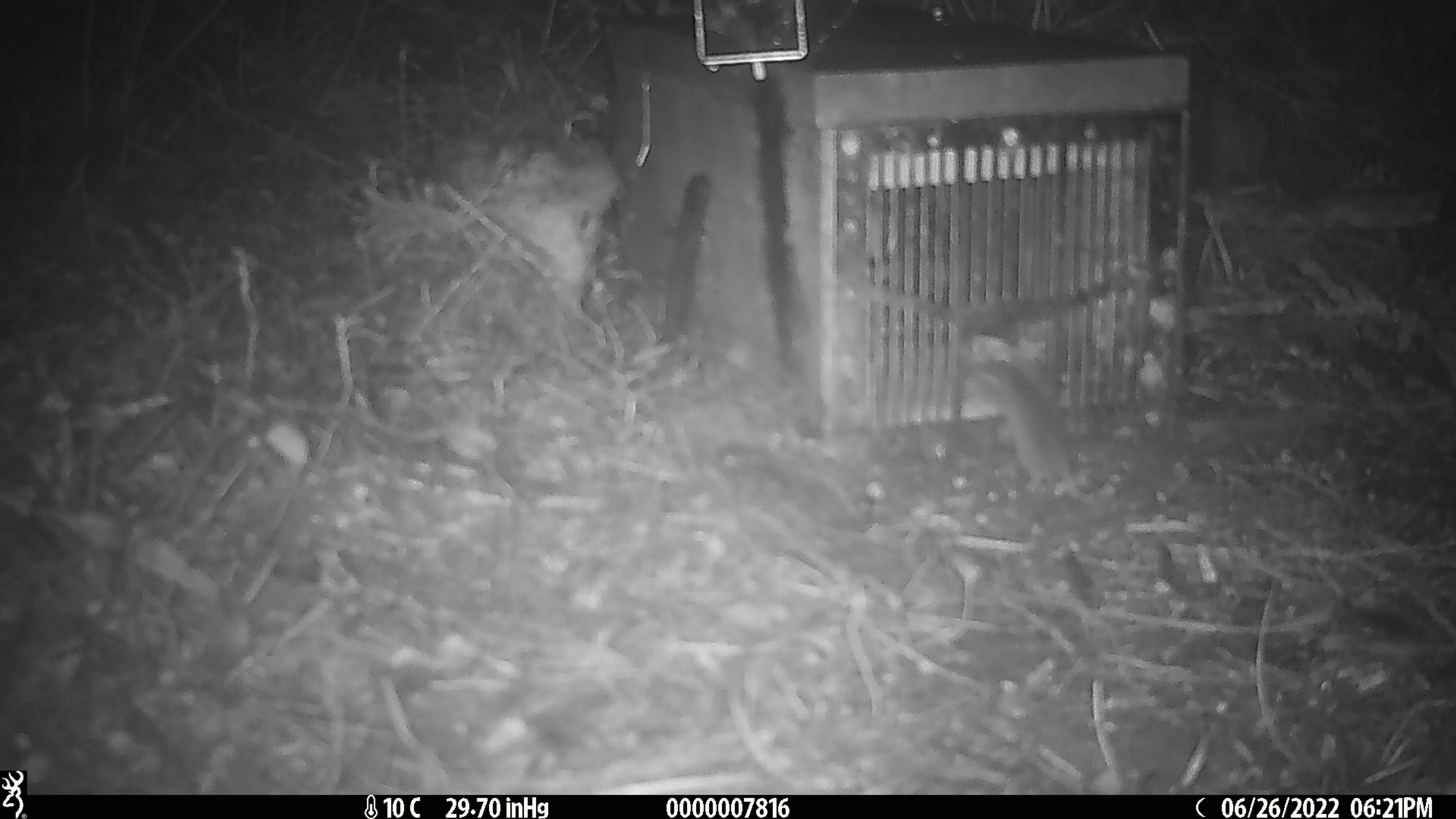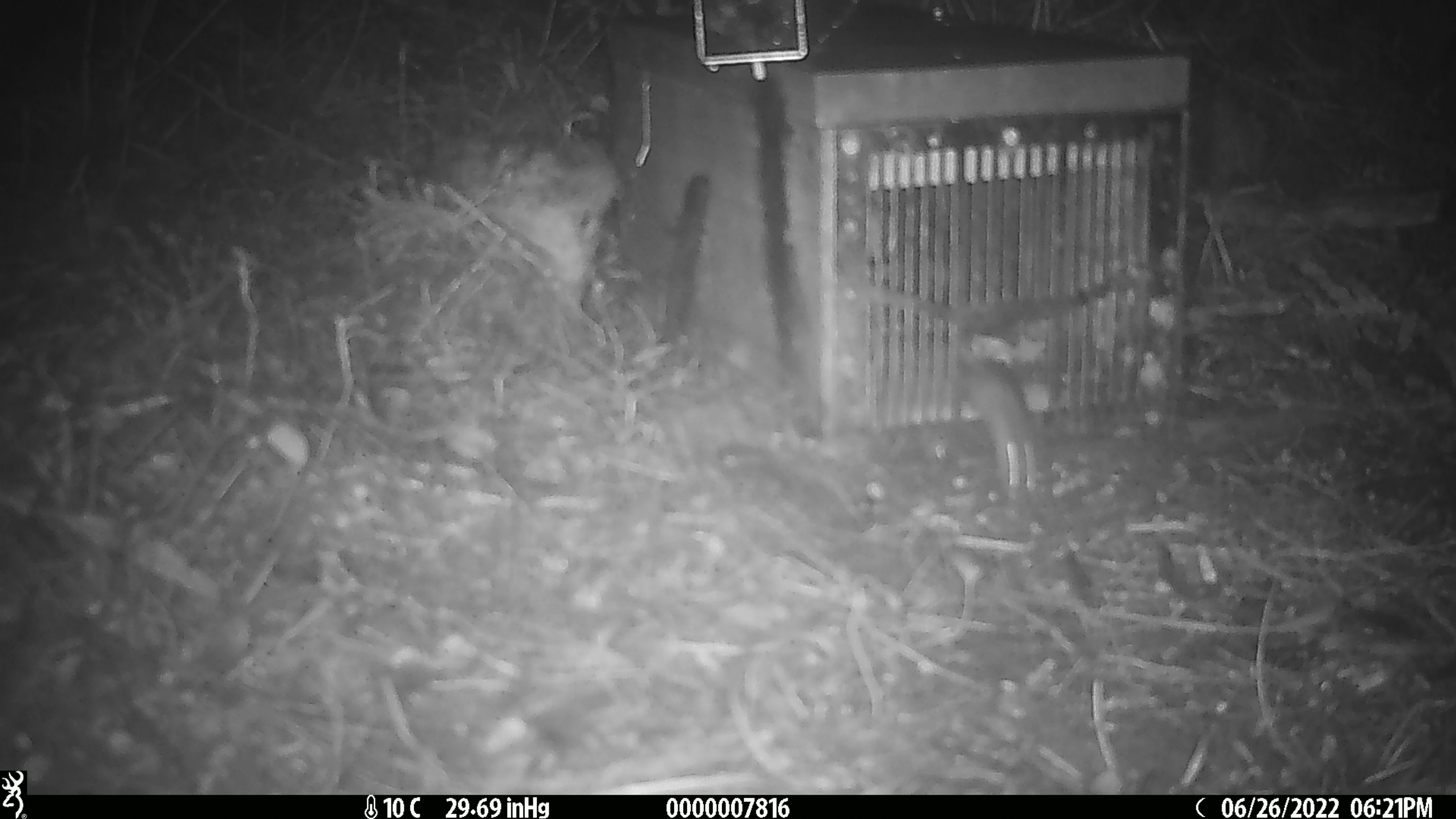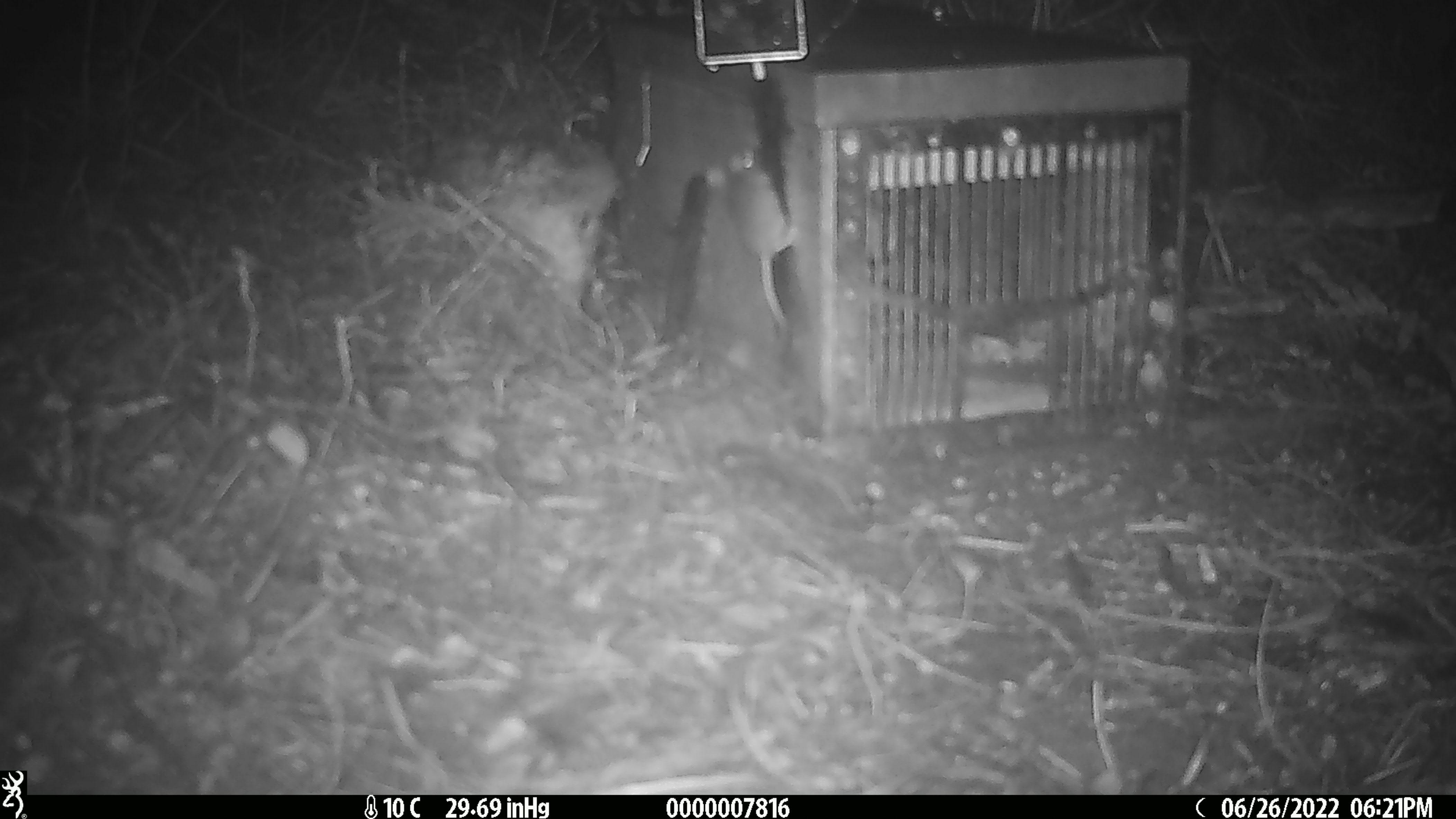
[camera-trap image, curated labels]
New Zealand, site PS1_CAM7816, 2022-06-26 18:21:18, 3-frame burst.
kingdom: Animalia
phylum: Chordata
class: Mammalia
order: Rodentia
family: Muridae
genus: Mus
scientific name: Mus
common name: mouse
Mouse (Mus).